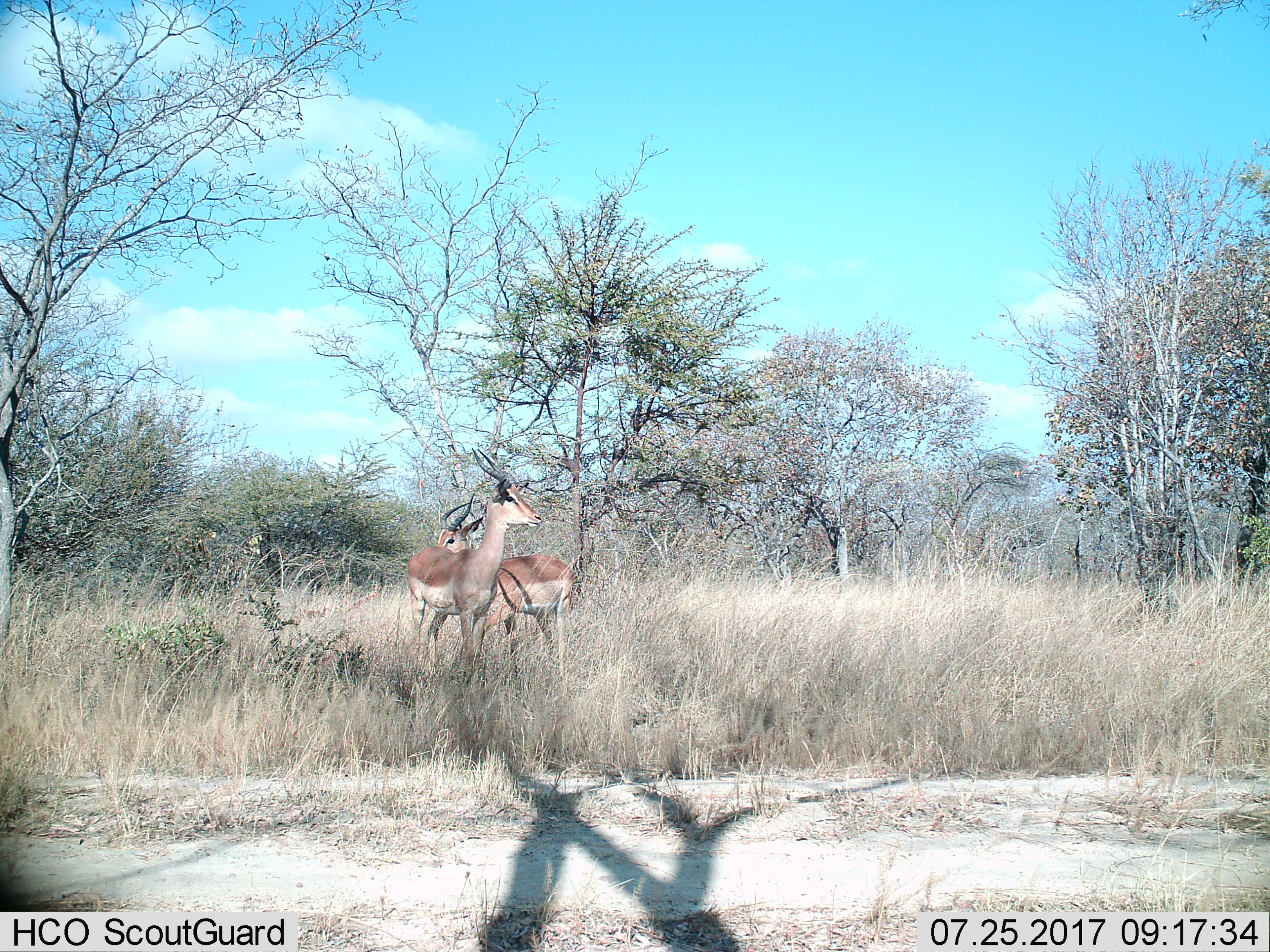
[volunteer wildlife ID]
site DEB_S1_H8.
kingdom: Animalia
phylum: Chordata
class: Mammalia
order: Artiodactyla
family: Bovidae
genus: Aepyceros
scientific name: Aepyceros melampus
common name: impala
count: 2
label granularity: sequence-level